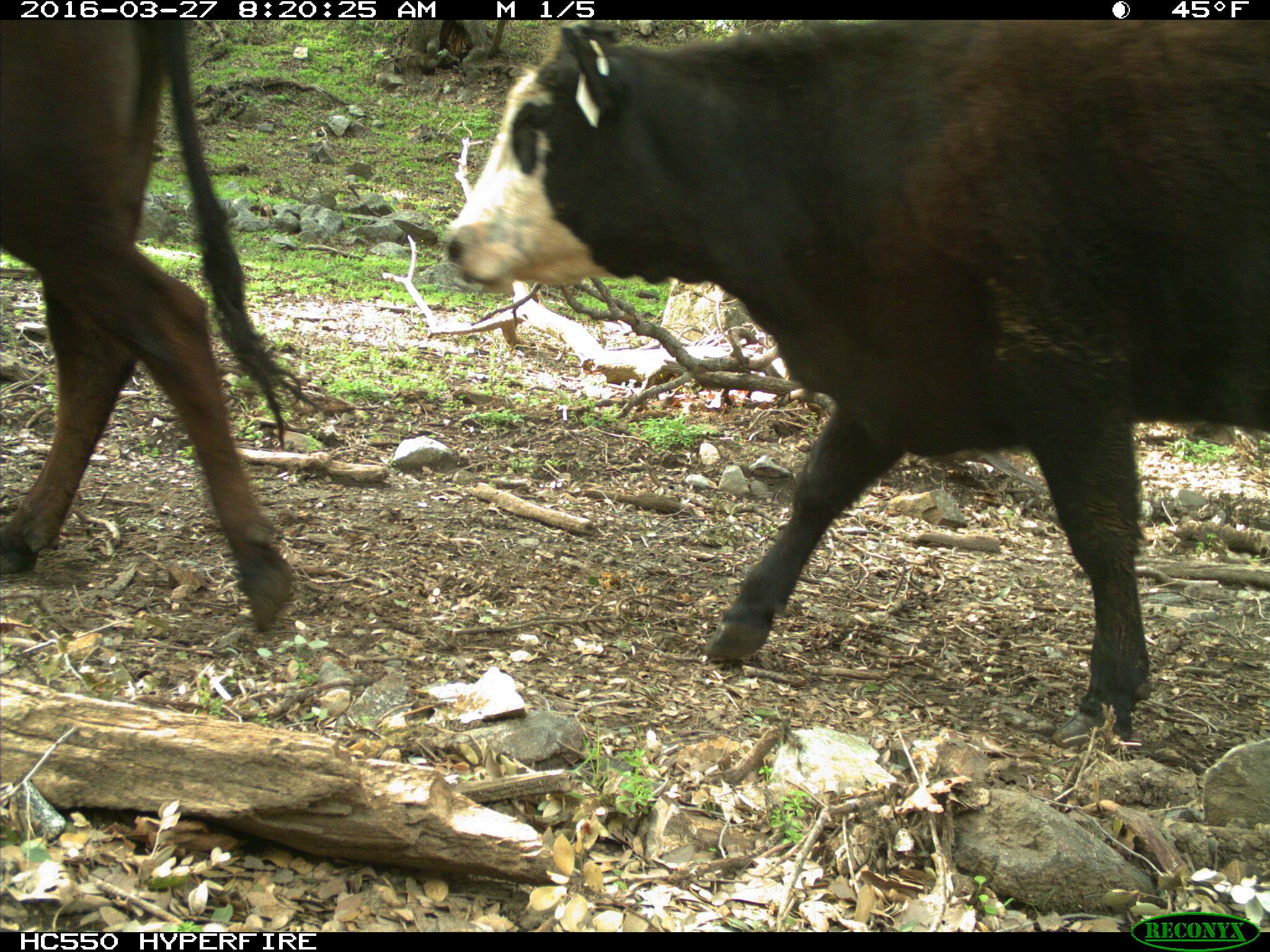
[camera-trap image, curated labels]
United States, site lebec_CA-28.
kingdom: Animalia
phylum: Chordata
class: Mammalia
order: Artiodactyla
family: Bovidae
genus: Bos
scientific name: Bos taurus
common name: domestic cow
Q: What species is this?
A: Bos taurus (domestic cow).